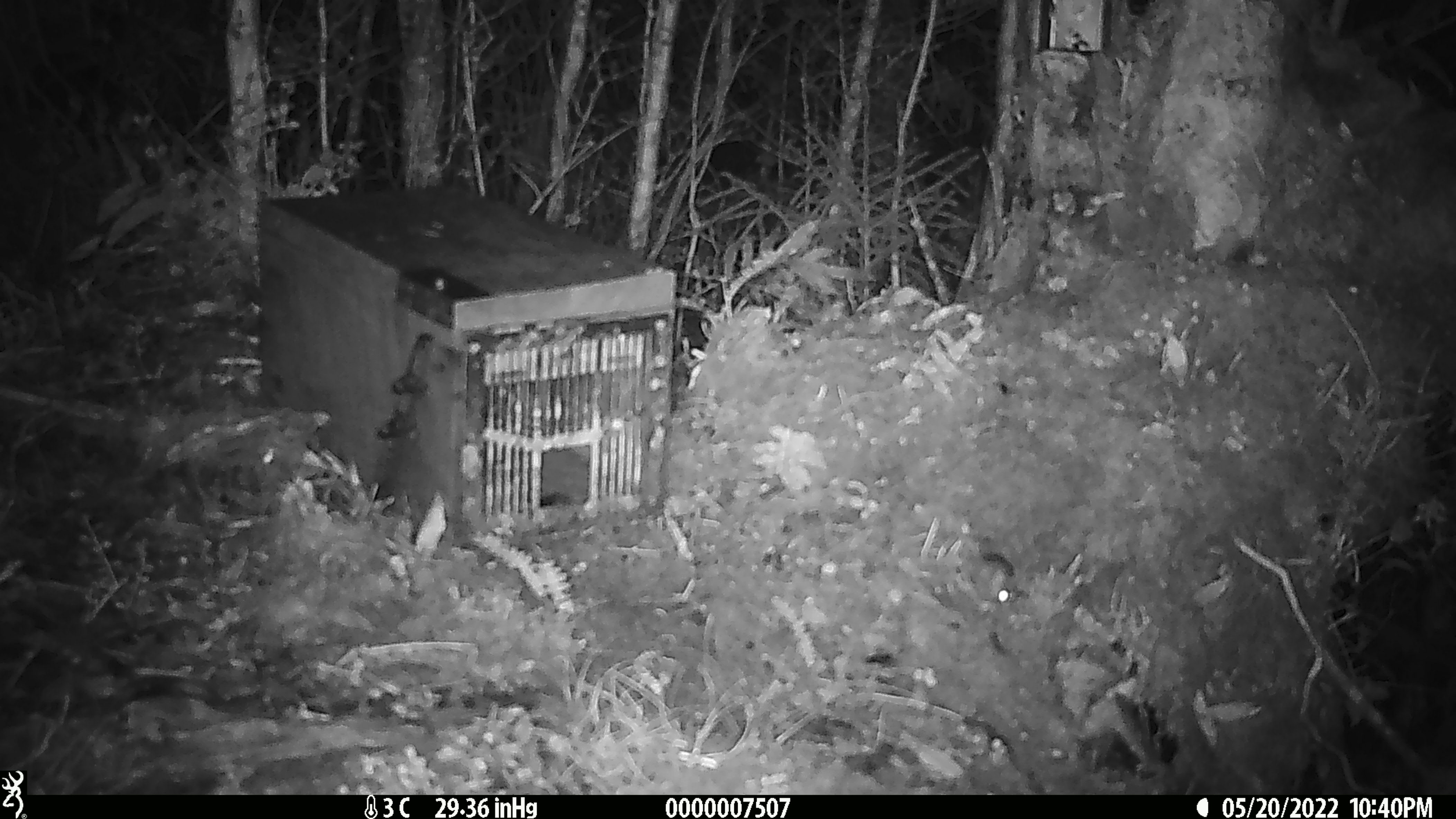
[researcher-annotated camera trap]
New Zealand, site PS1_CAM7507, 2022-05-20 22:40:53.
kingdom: Animalia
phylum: Chordata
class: Mammalia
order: Rodentia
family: Muridae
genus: Mus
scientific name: Mus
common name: mouse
Mouse (Mus).